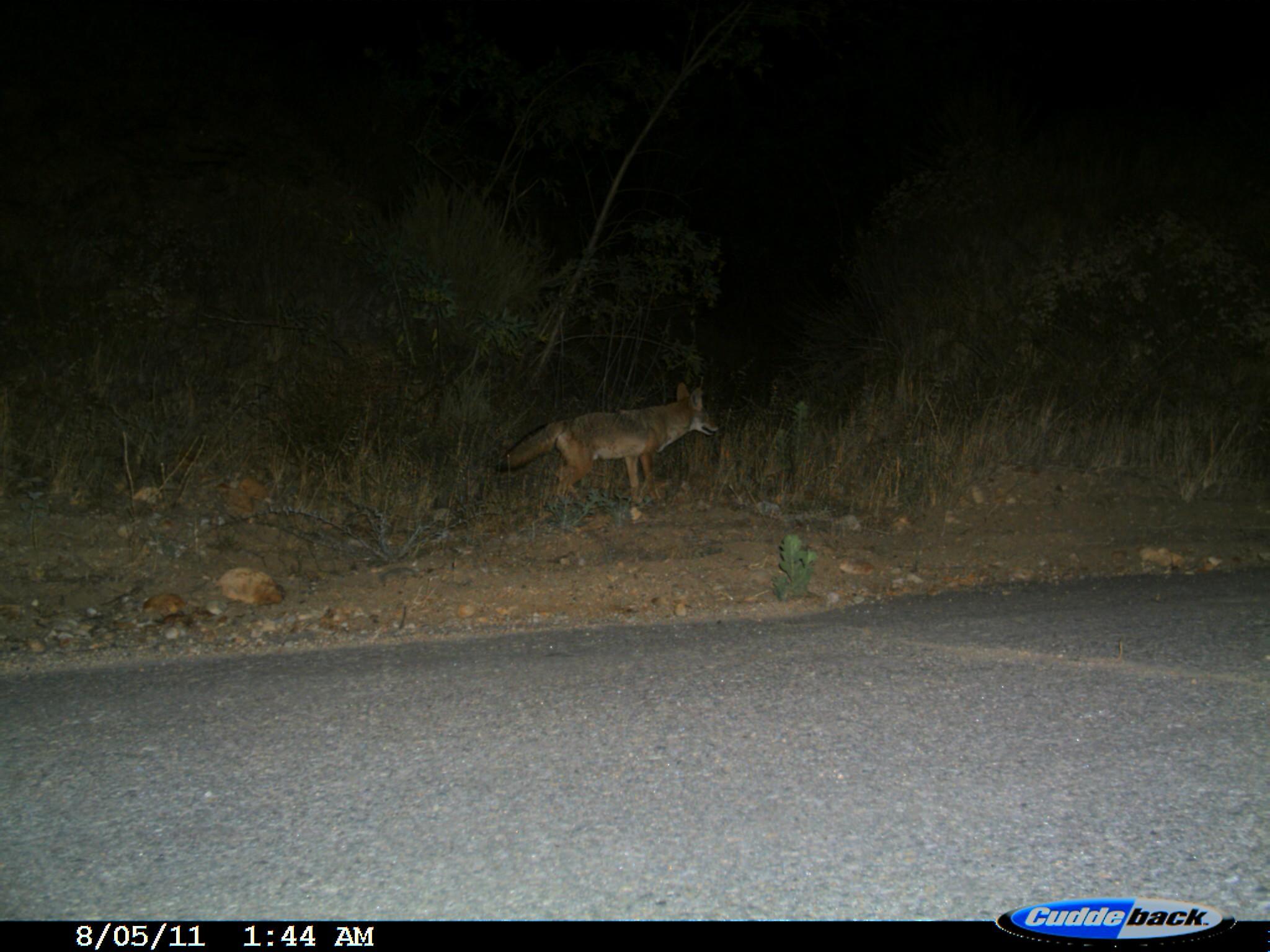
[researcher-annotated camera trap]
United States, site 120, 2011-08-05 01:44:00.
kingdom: Animalia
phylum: Chordata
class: Mammalia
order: Carnivora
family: Canidae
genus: Canis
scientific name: Canis latrans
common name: coyote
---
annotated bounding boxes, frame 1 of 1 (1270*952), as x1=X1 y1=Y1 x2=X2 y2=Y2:
coyote: x1=483 y1=368 x2=756 y2=520